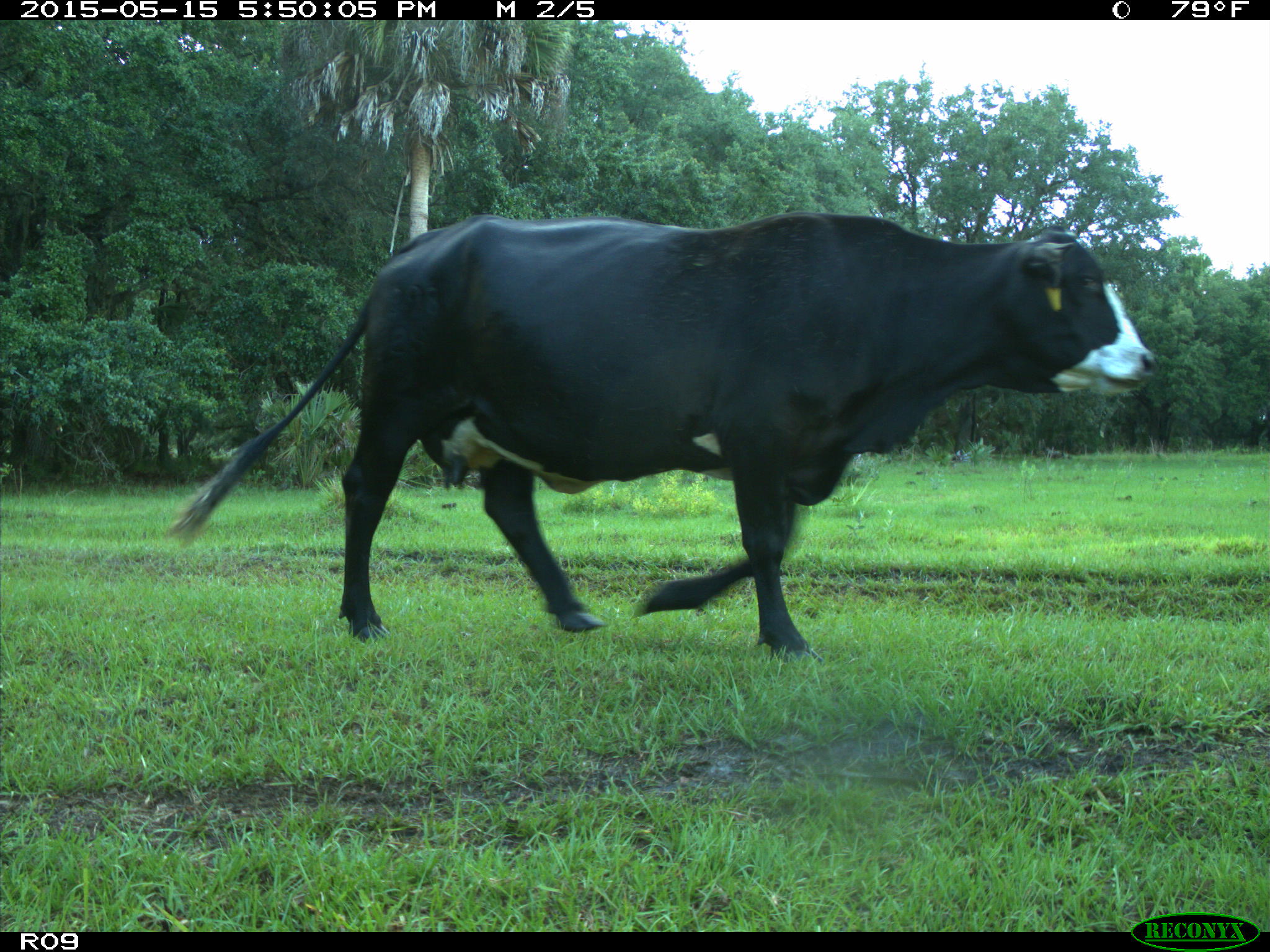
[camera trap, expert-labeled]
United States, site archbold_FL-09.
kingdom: Animalia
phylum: Chordata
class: Mammalia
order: Artiodactyla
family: Bovidae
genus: Bos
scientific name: Bos taurus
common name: domestic cow